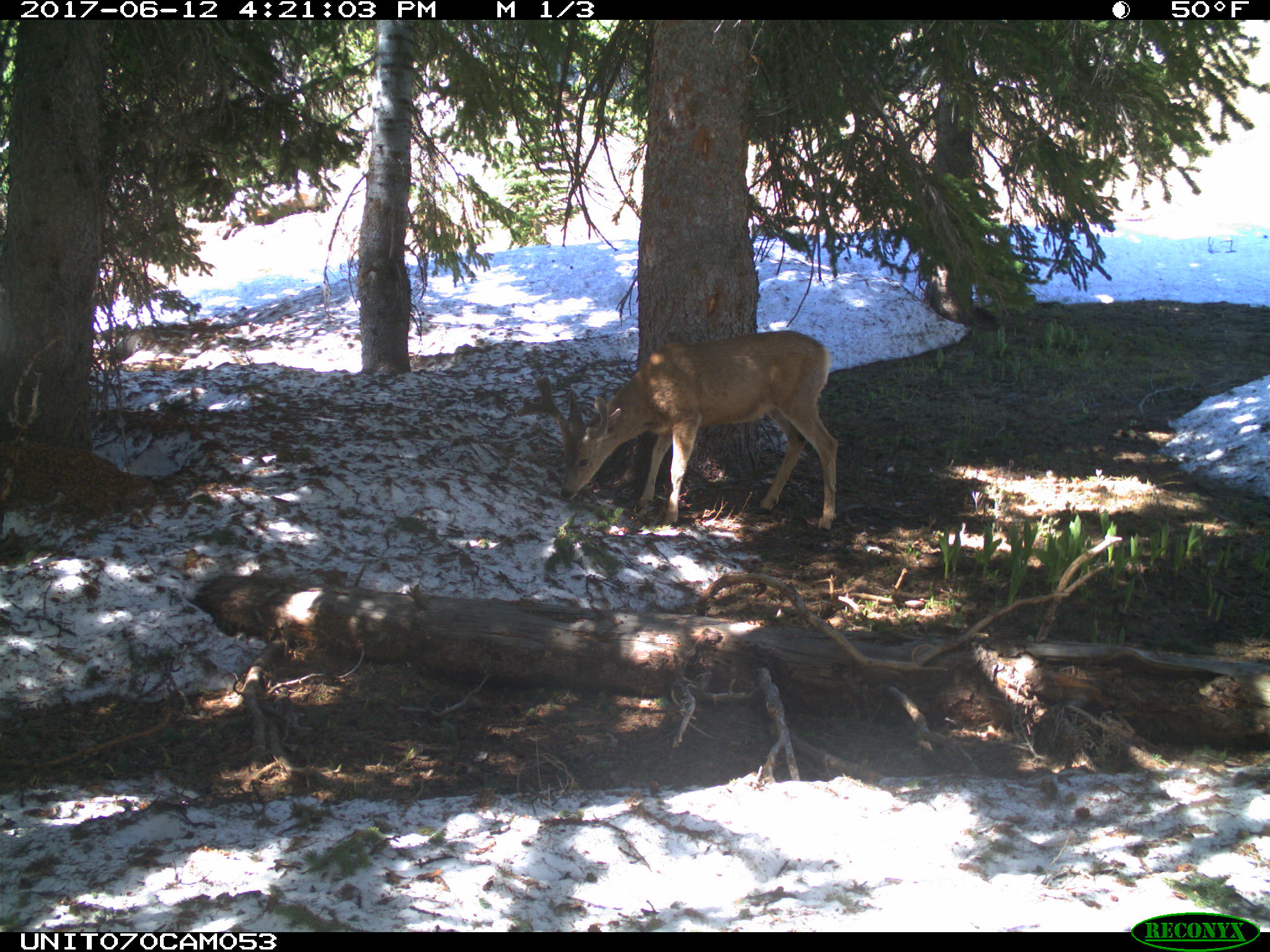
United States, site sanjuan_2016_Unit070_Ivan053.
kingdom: Animalia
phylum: Chordata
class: Mammalia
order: Artiodactyla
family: Cervidae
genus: Odocoileus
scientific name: Odocoileus hemionus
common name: mule deer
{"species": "Odocoileus hemionus (mule deer)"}